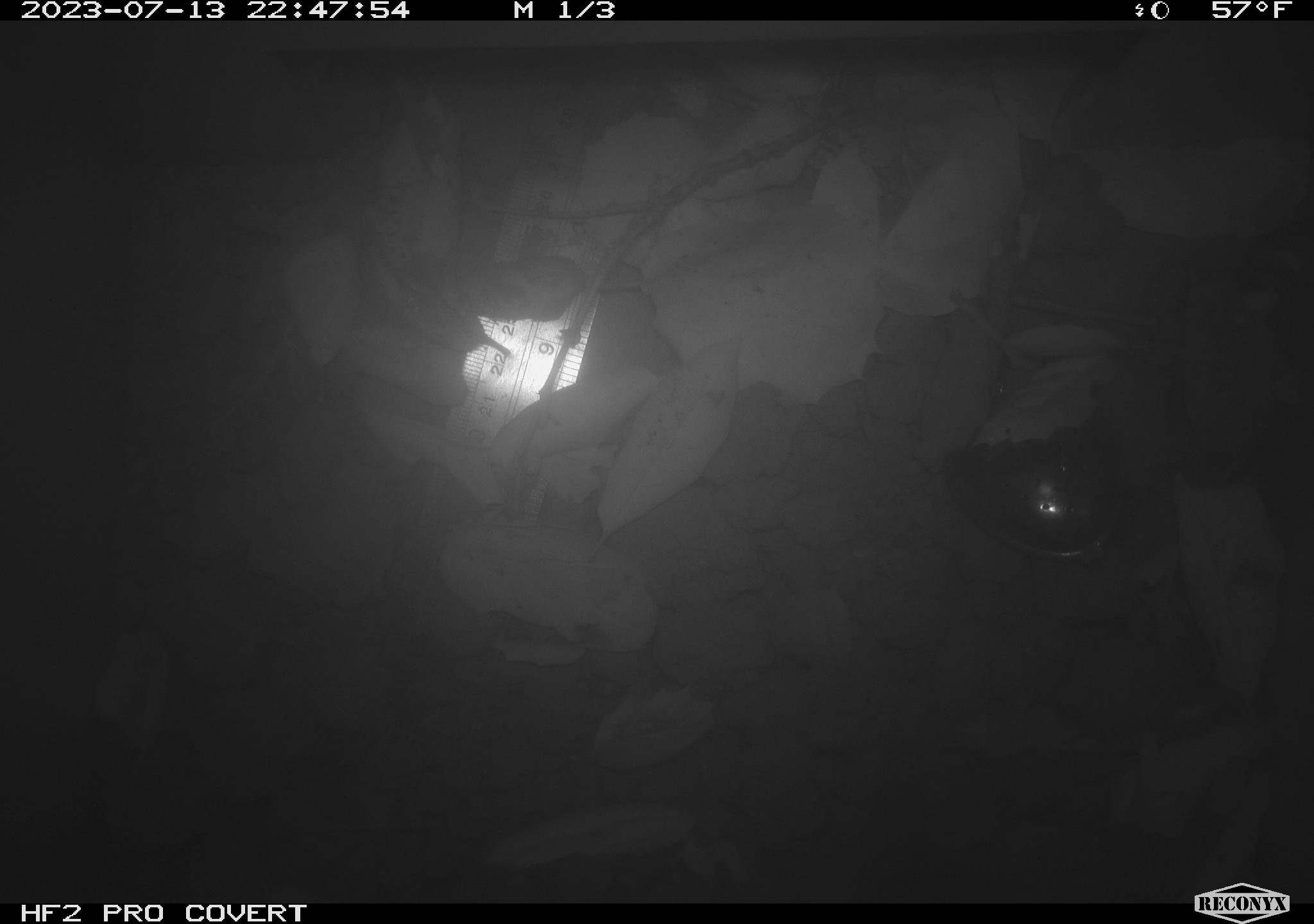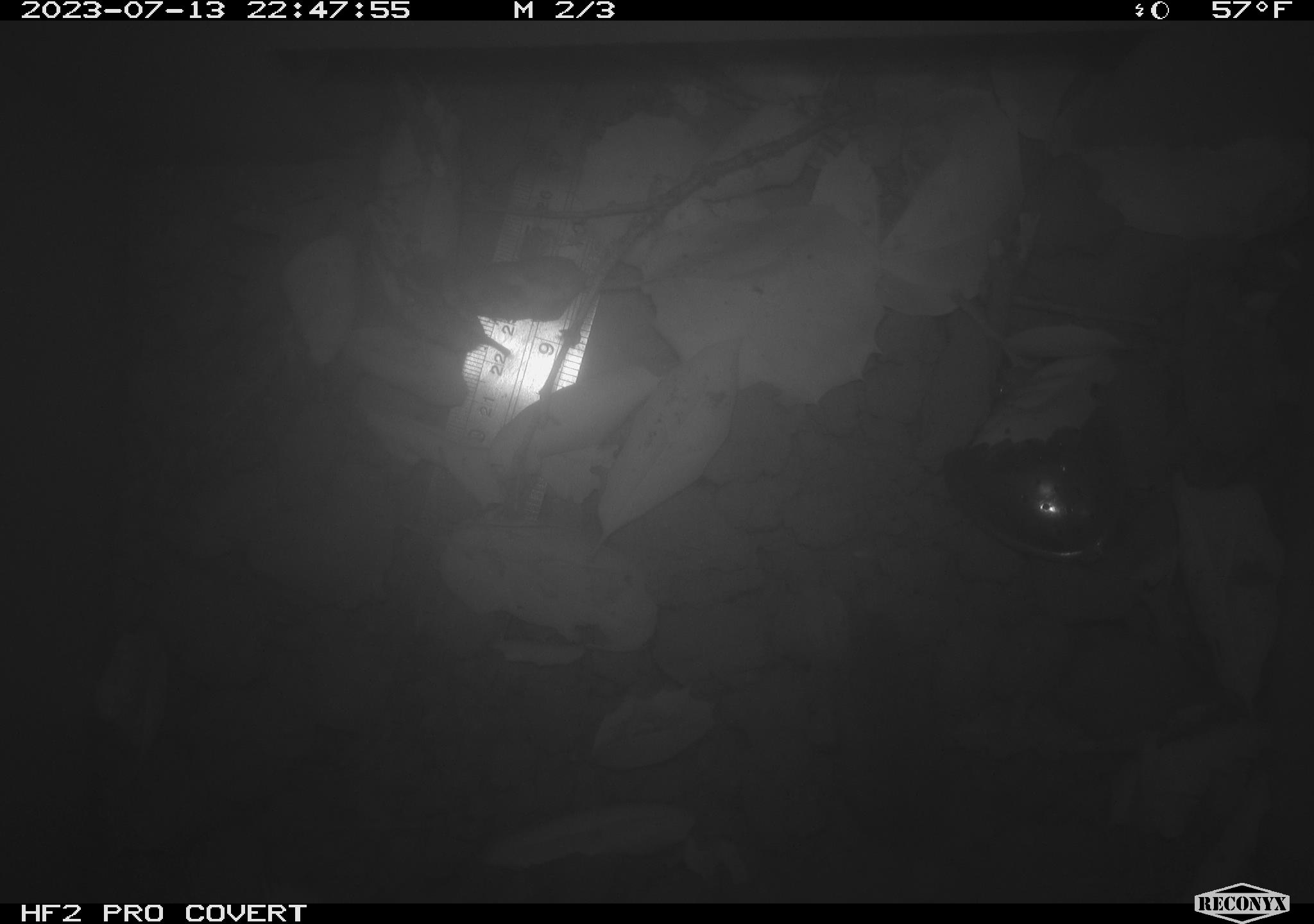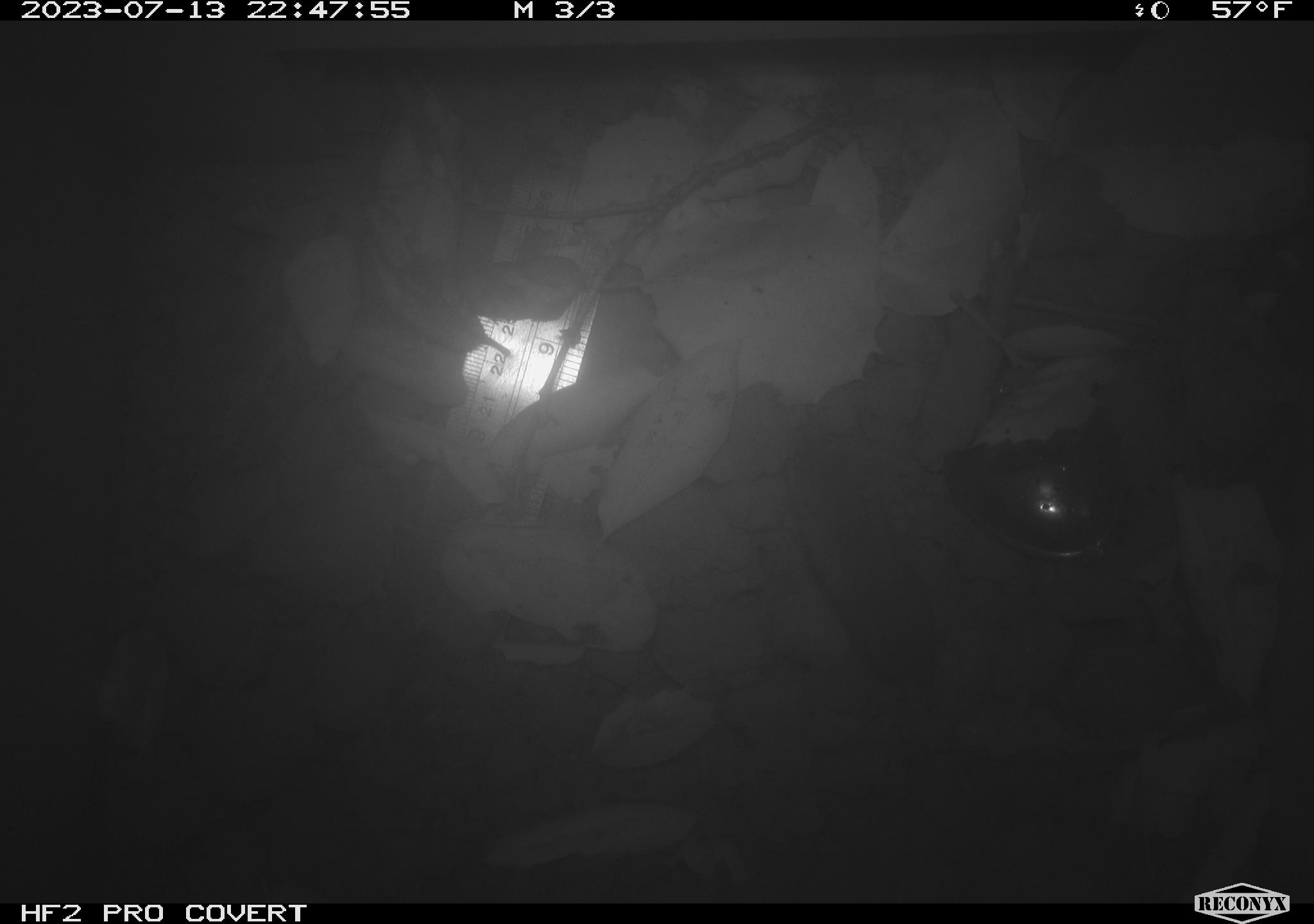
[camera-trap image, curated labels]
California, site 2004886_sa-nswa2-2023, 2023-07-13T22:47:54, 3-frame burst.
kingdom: Animalia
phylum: Chordata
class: Mammalia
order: Rodentia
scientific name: Rodentia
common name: mouse species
Mouse species (Rodentia).